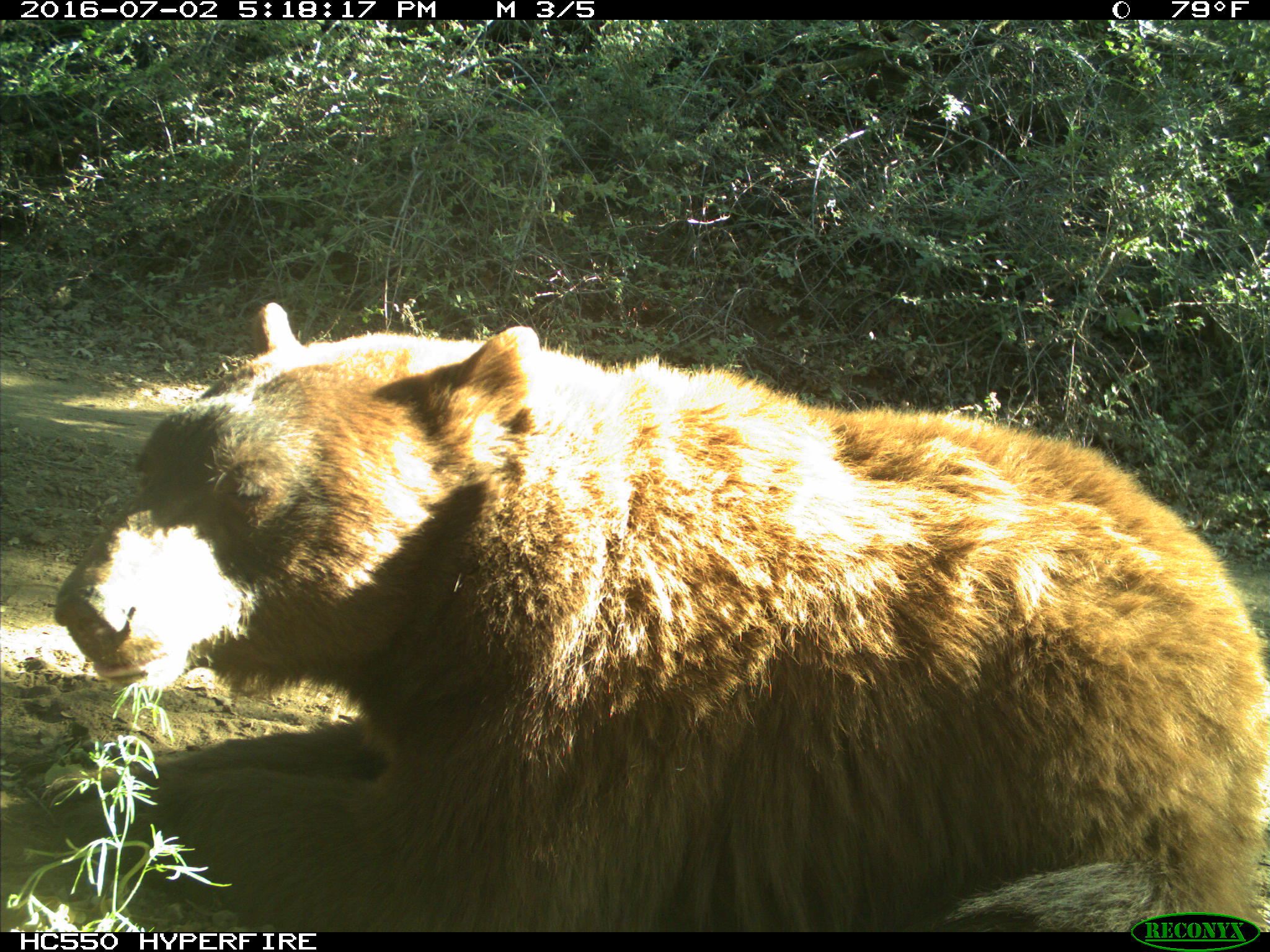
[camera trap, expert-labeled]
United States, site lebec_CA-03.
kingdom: Animalia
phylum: Chordata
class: Mammalia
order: Carnivora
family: Ursidae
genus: Ursus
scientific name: Ursus americanus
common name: american black bear